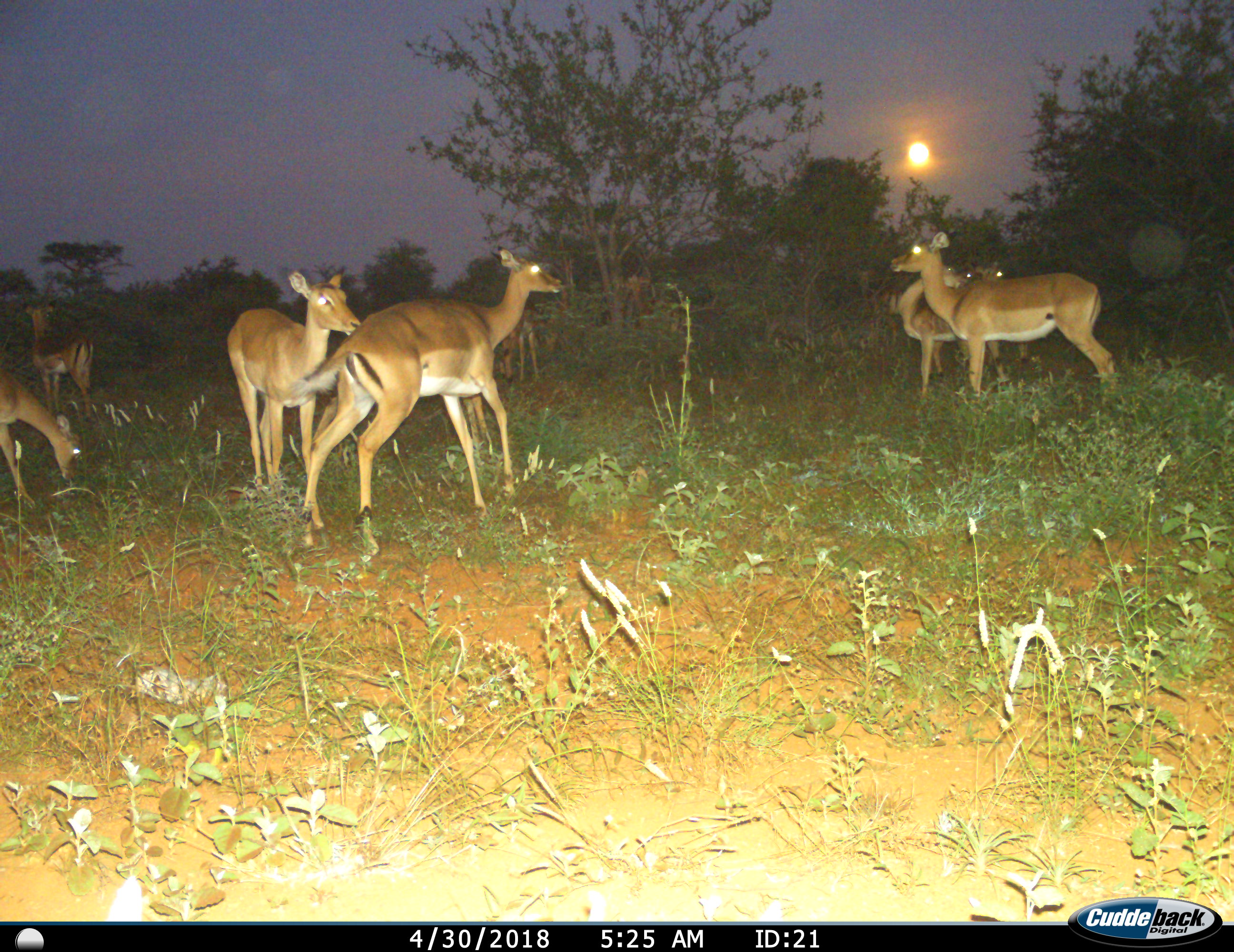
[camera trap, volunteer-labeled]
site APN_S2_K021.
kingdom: Animalia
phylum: Chordata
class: Mammalia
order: Artiodactyla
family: Bovidae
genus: Aepyceros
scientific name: Aepyceros melampus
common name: impala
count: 6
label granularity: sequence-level